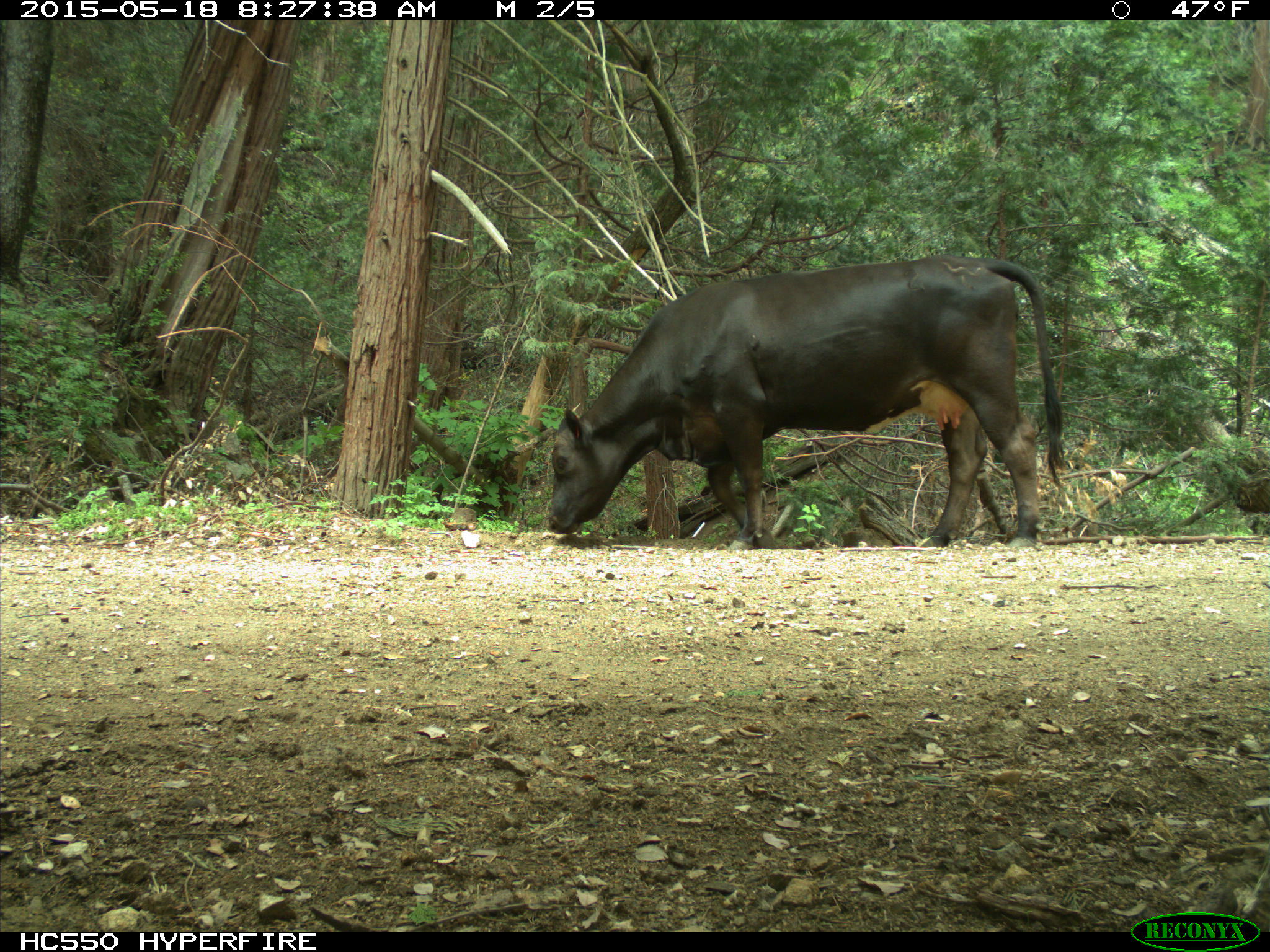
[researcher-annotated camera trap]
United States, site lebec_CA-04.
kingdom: Animalia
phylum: Chordata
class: Mammalia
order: Artiodactyla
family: Bovidae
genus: Bos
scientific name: Bos taurus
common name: domestic cow